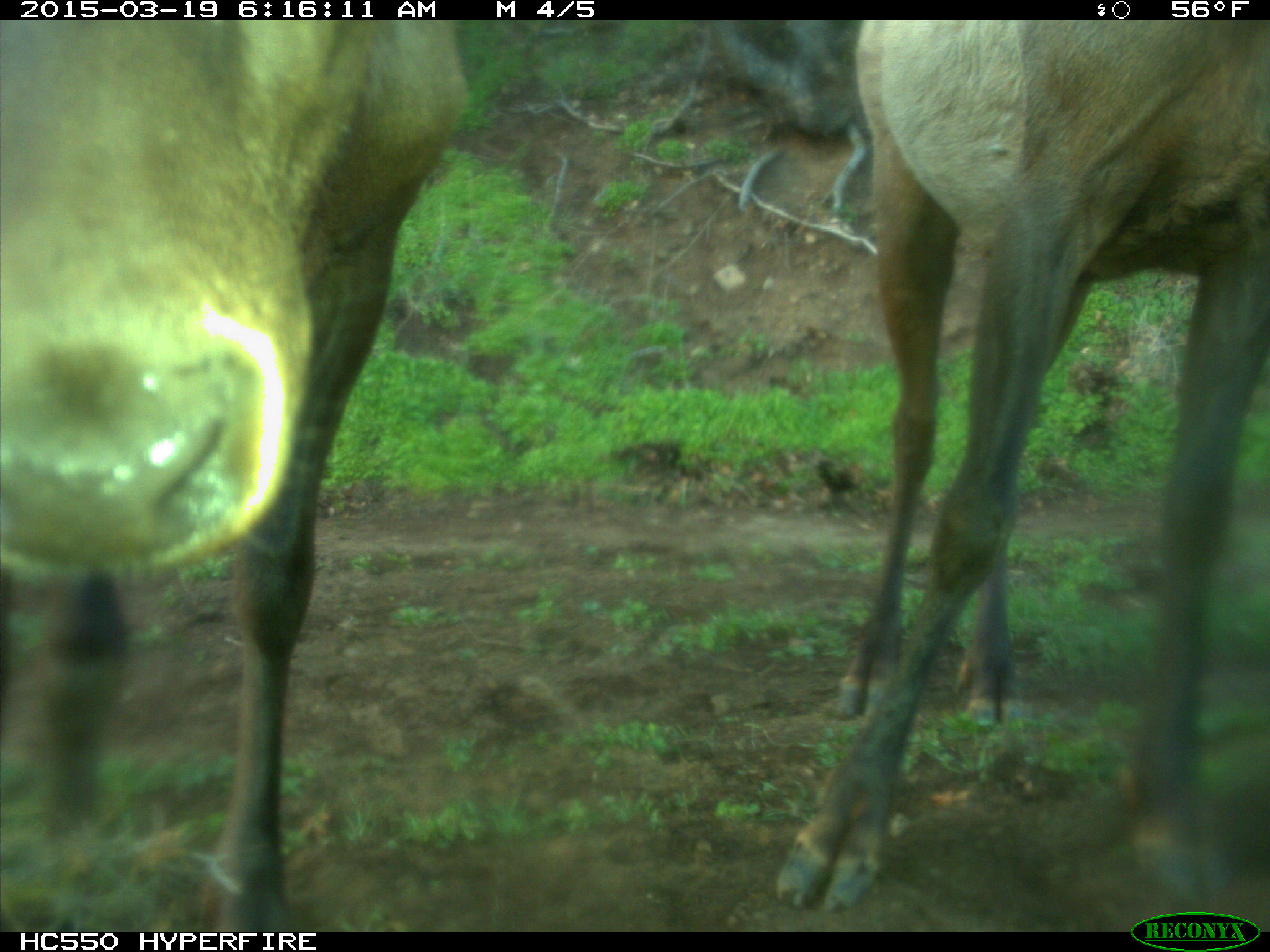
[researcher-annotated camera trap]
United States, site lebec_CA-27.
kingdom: Animalia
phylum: Chordata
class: Mammalia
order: Artiodactyla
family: Cervidae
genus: Cervus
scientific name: Cervus canadensis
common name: elk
Cervus canadensis (elk).